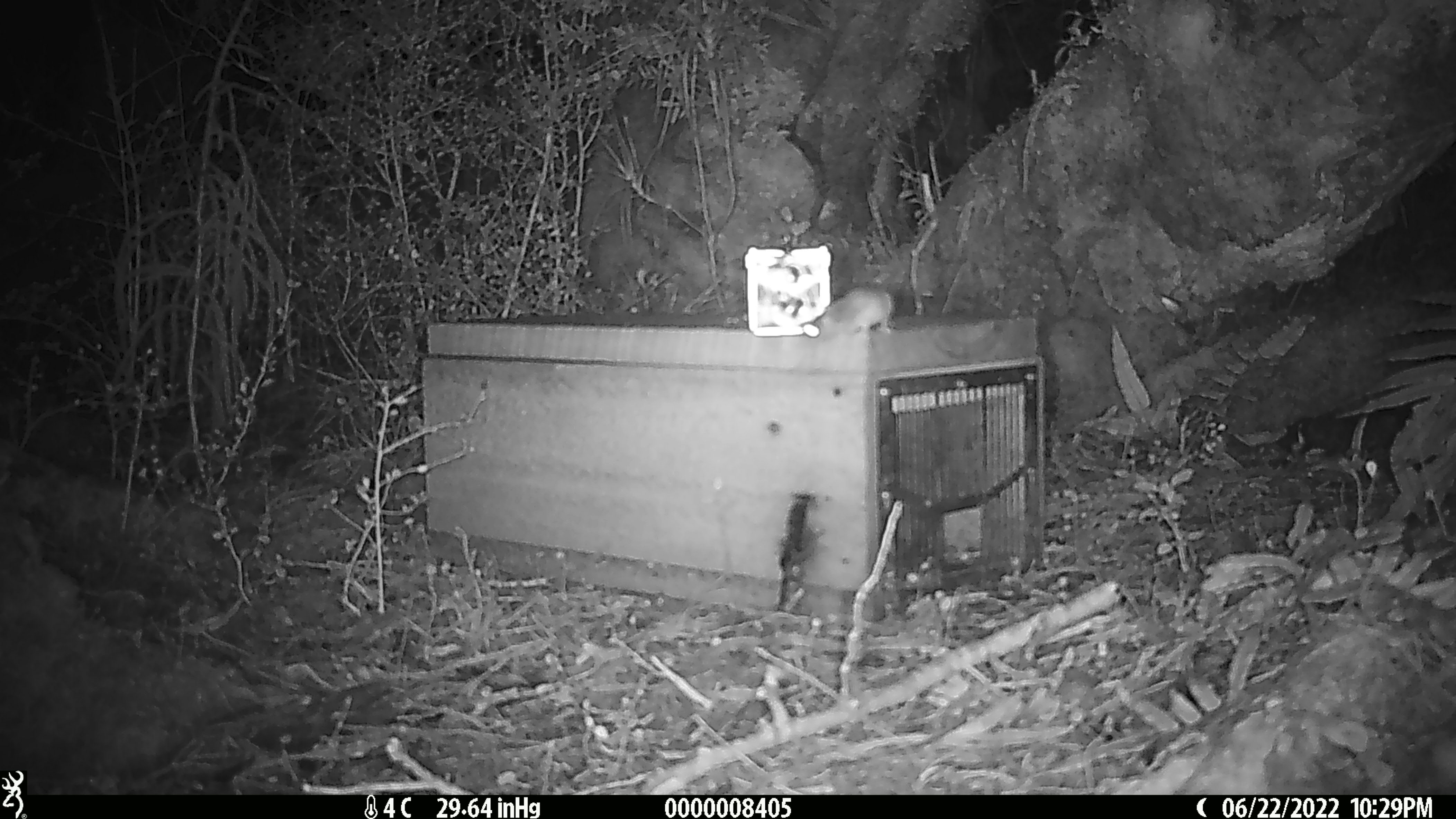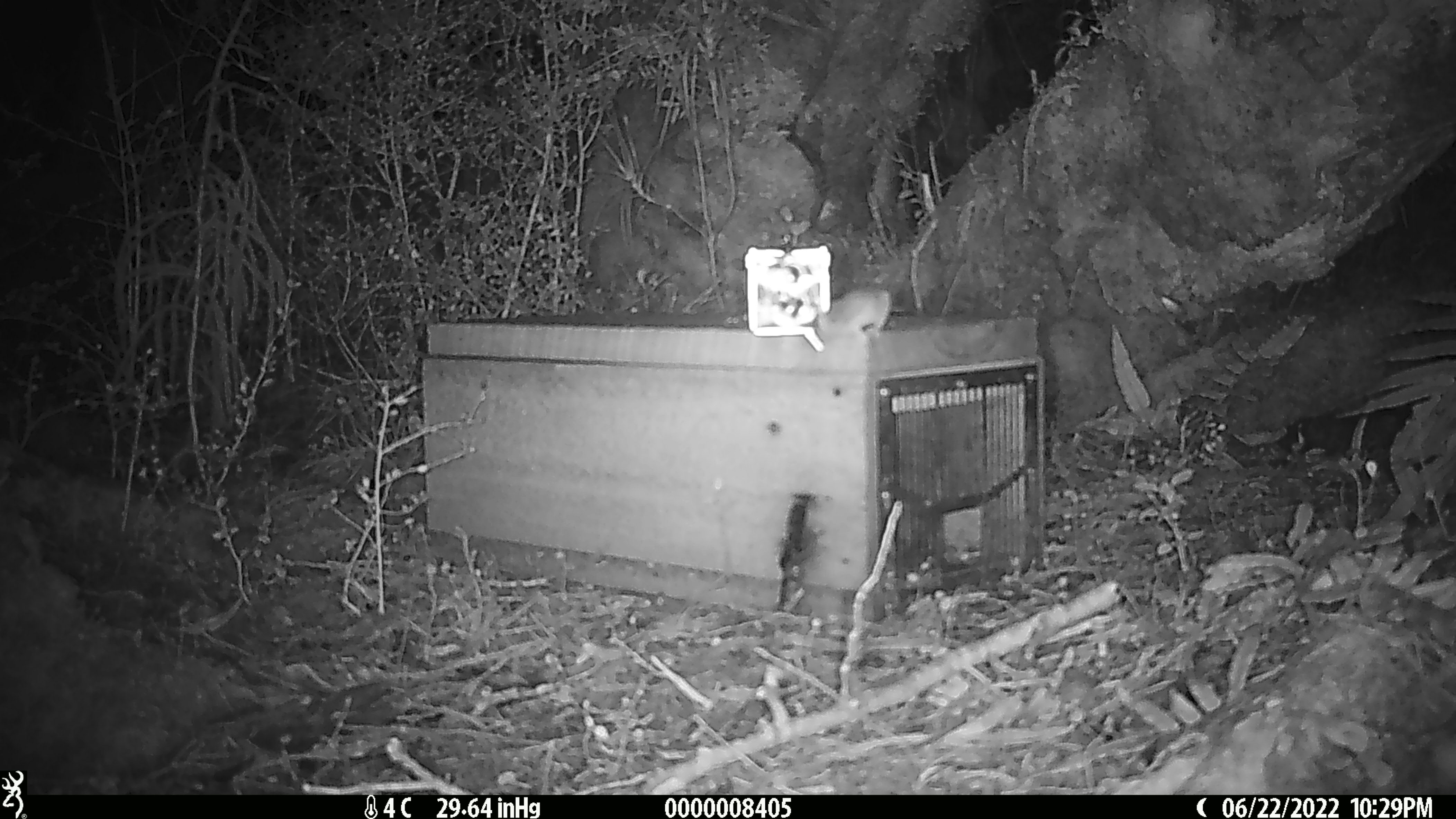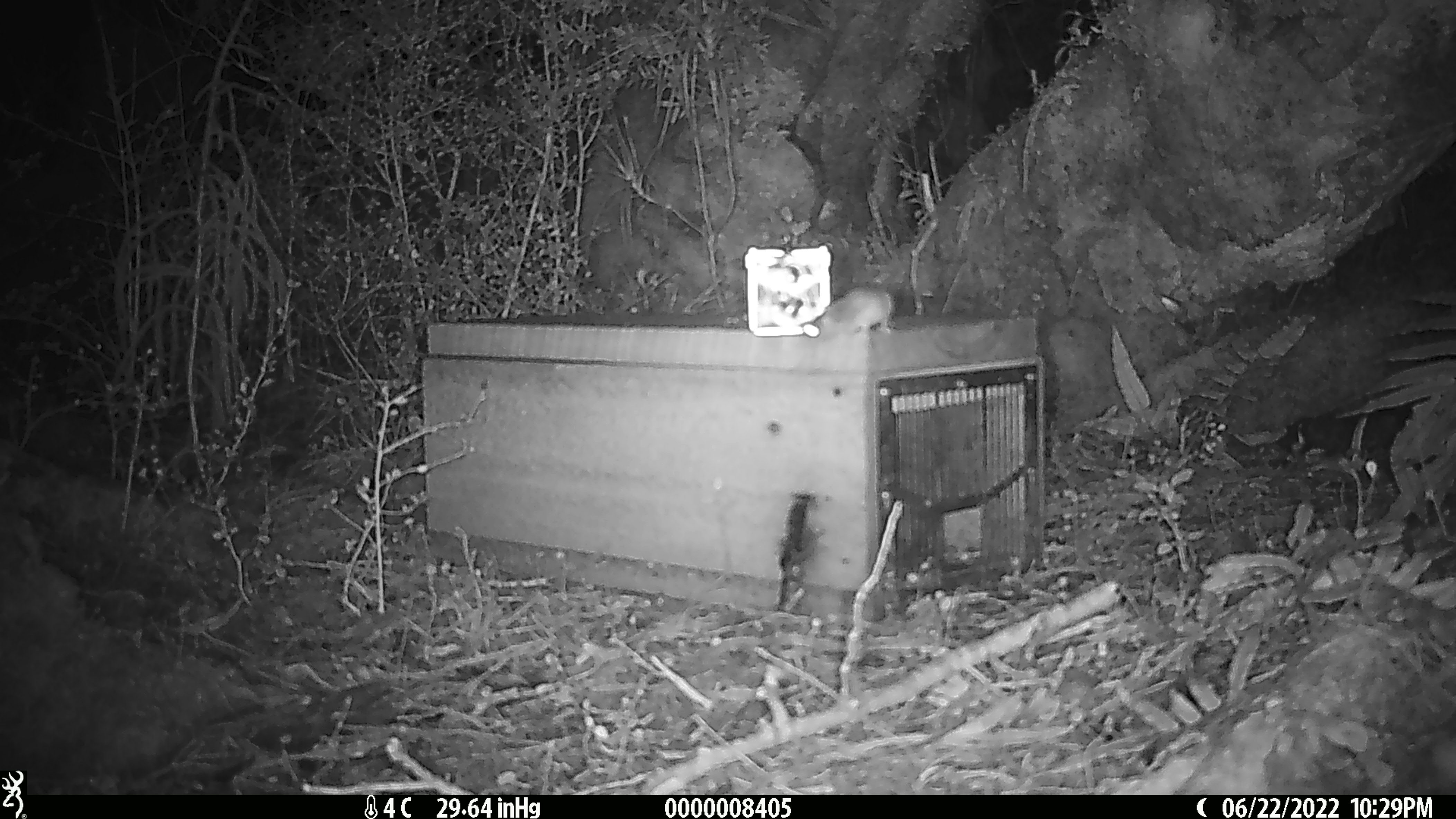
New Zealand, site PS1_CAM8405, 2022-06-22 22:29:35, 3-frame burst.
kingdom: Animalia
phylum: Chordata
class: Mammalia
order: Rodentia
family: Muridae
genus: Mus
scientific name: Mus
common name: mouse